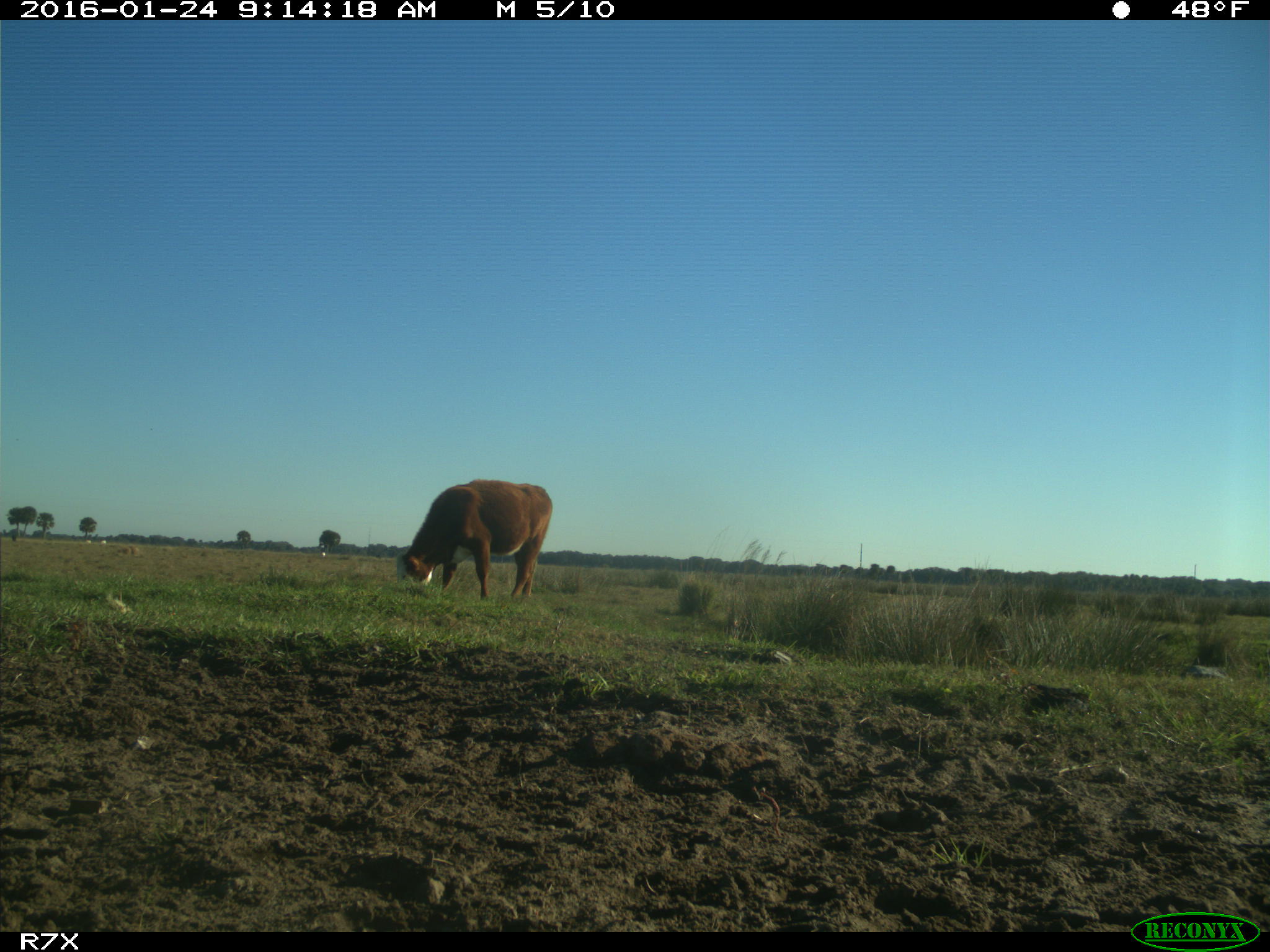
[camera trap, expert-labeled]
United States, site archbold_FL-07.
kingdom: Animalia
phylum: Chordata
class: Mammalia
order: Artiodactyla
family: Bovidae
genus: Bos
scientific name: Bos taurus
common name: domestic cow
Bos taurus (domestic cow).